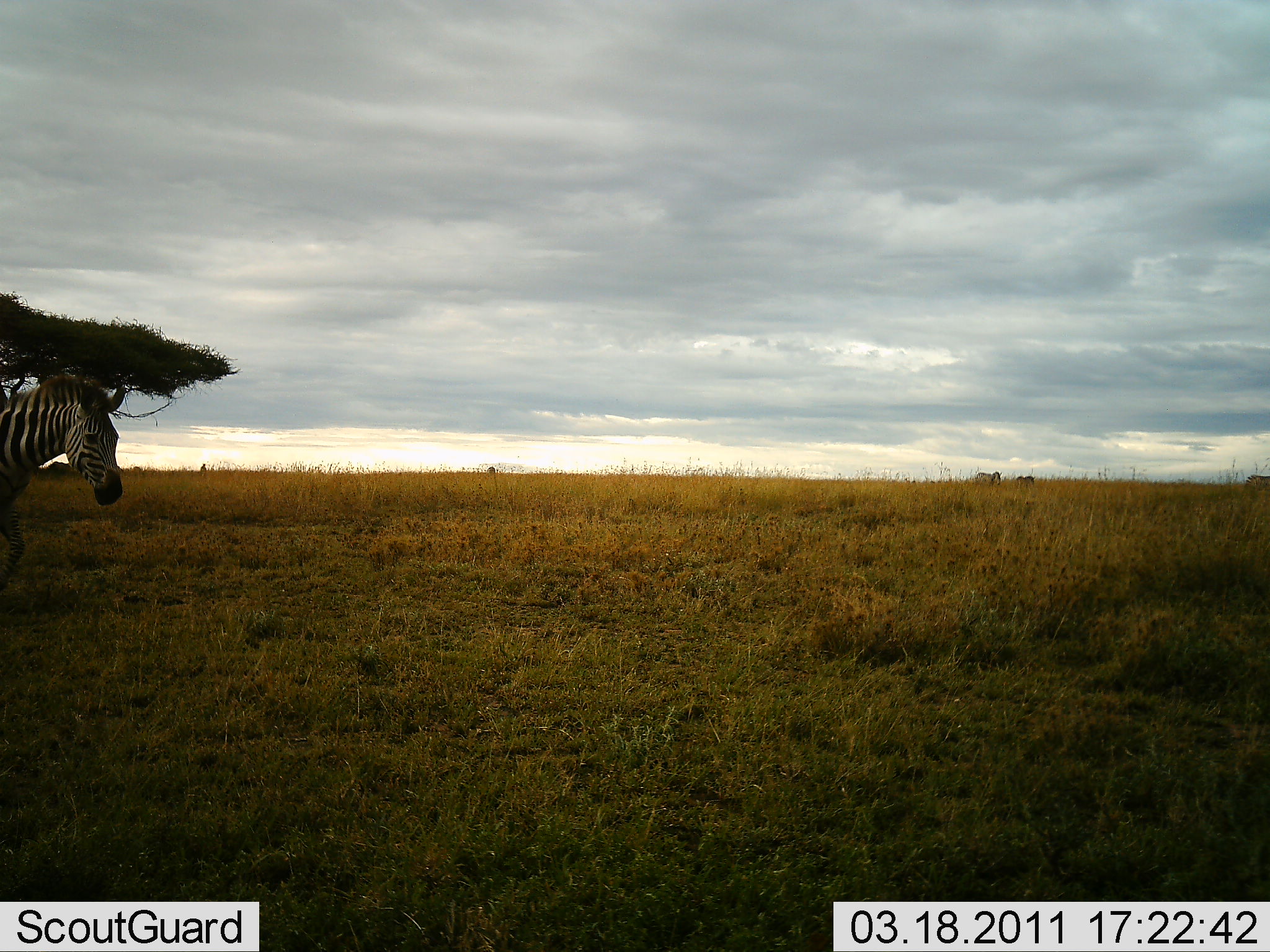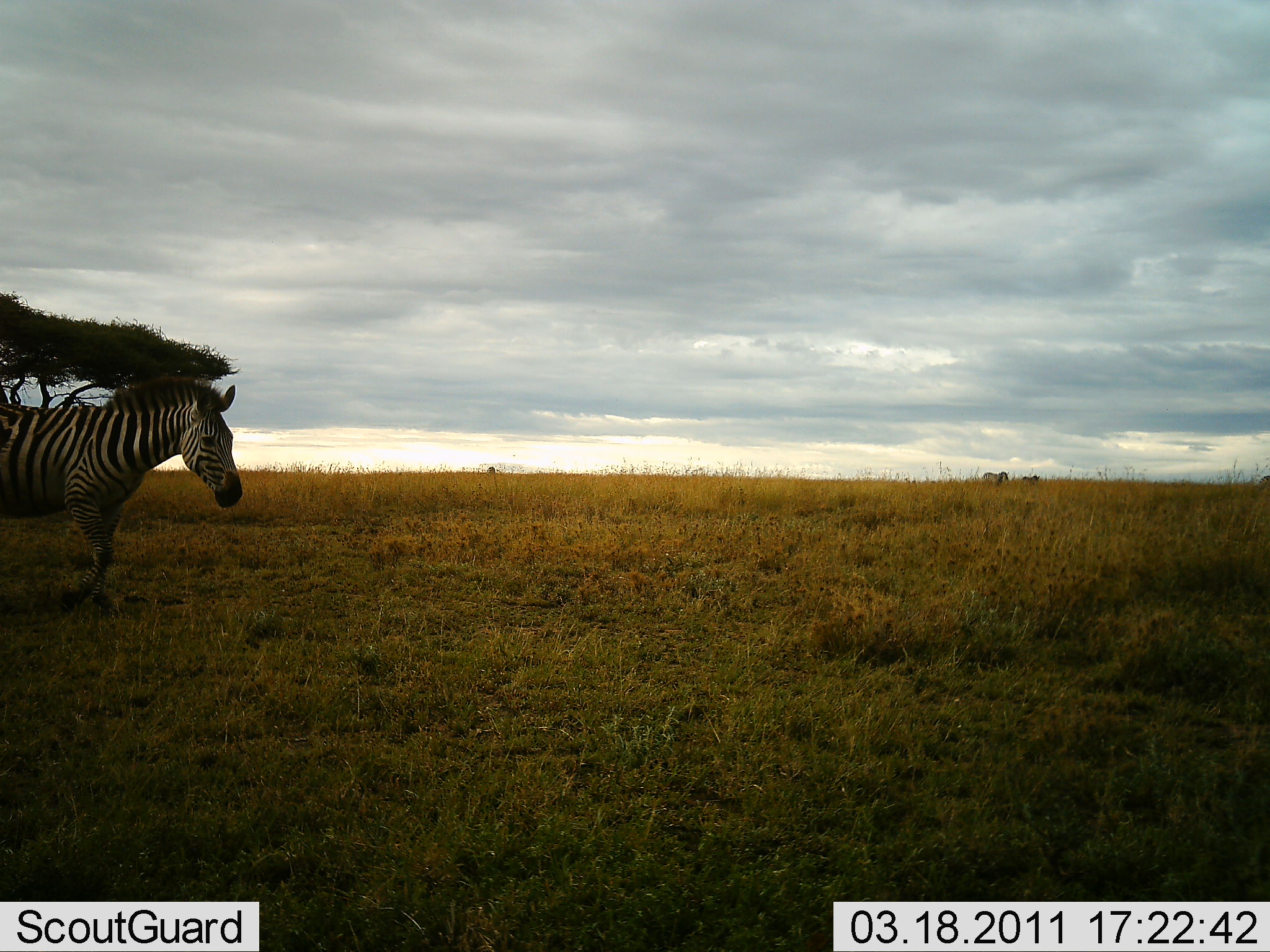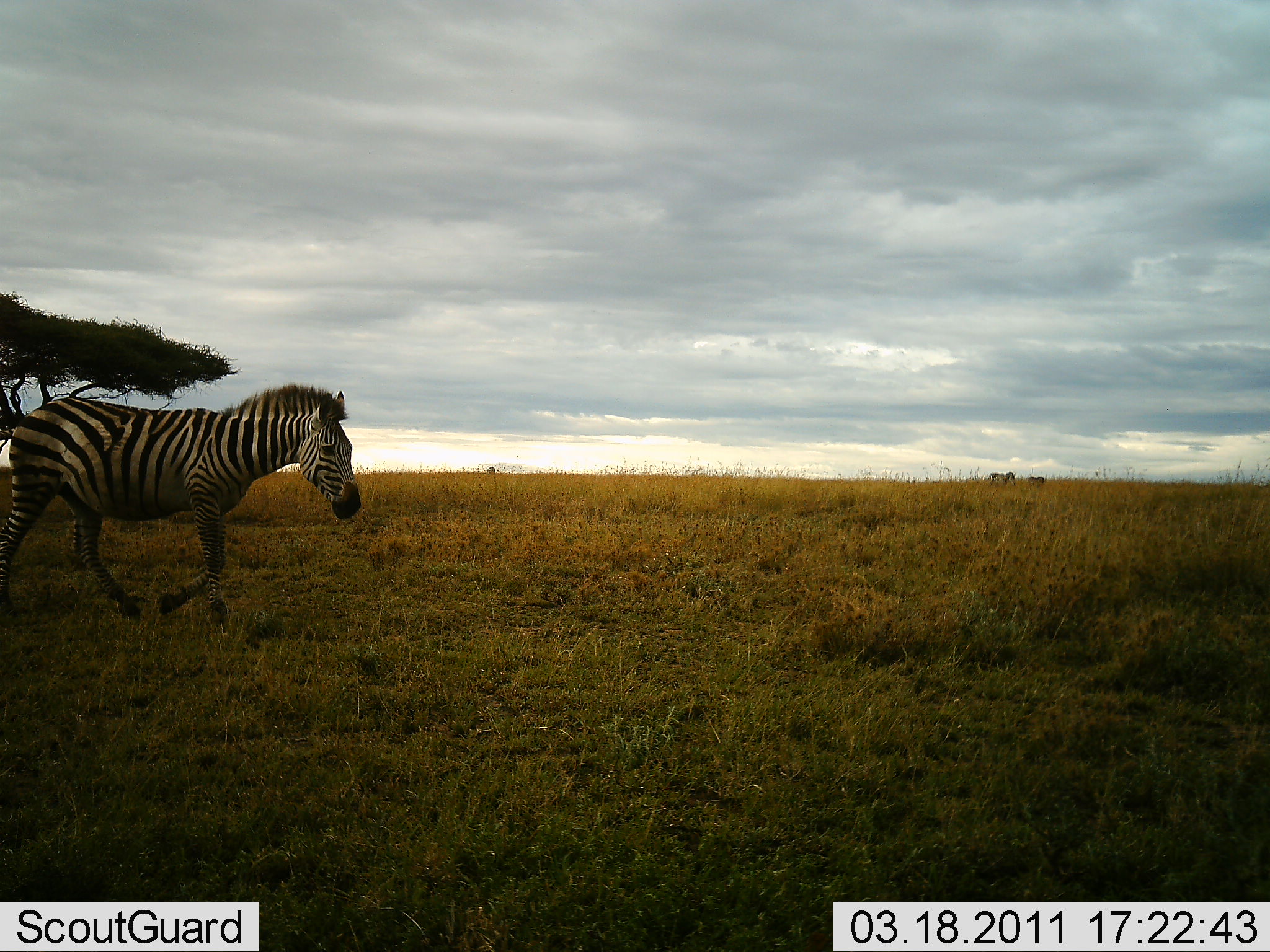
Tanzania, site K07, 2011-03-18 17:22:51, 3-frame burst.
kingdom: Animalia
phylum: Chordata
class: Mammalia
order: Perissodactyla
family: Equidae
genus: Equus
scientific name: Equus quagga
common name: plains zebra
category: zebra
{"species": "zebra (plains zebra) (Equus quagga)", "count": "4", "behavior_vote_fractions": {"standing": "7%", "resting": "0%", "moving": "100%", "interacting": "0%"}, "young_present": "0%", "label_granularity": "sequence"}